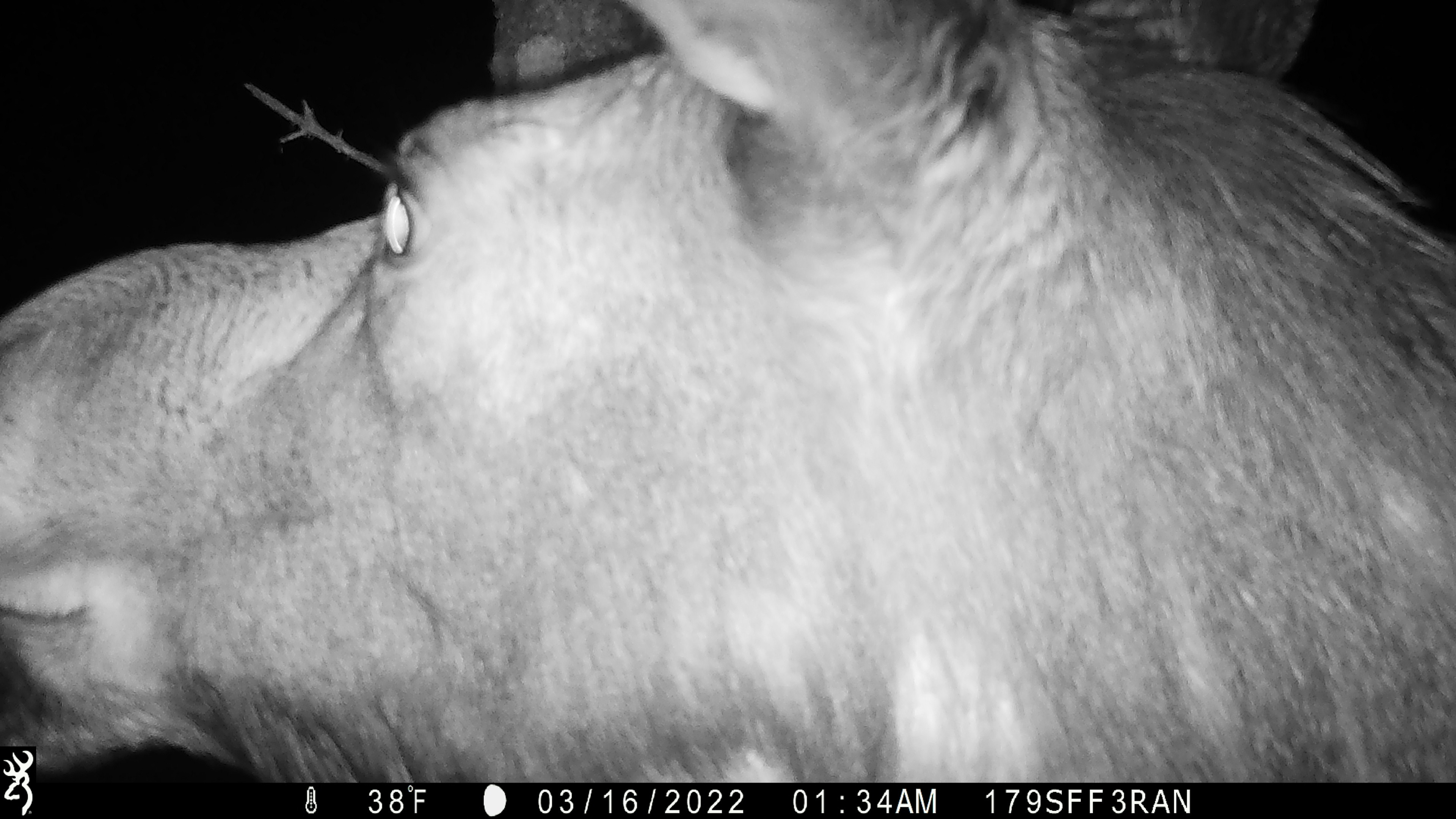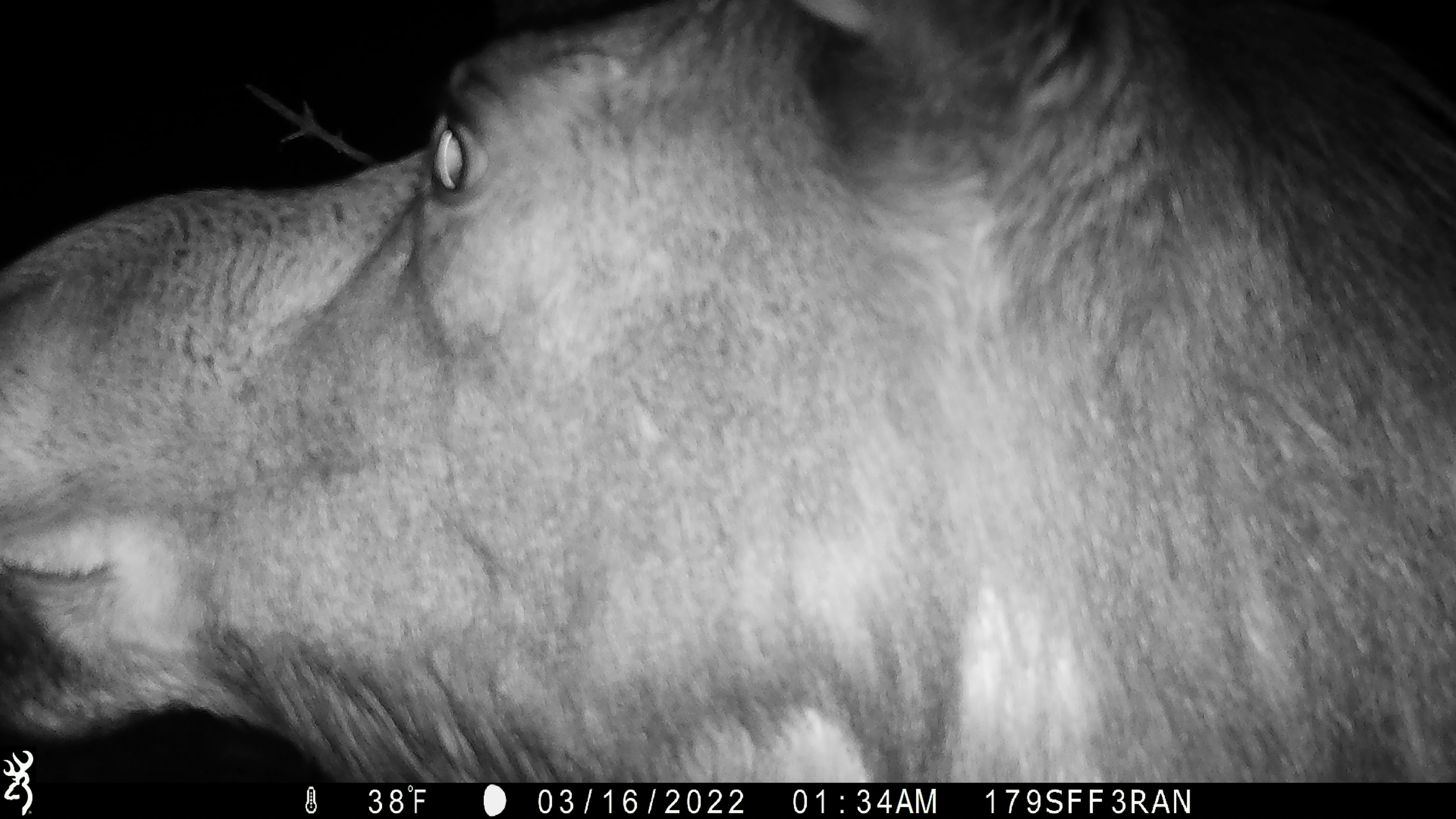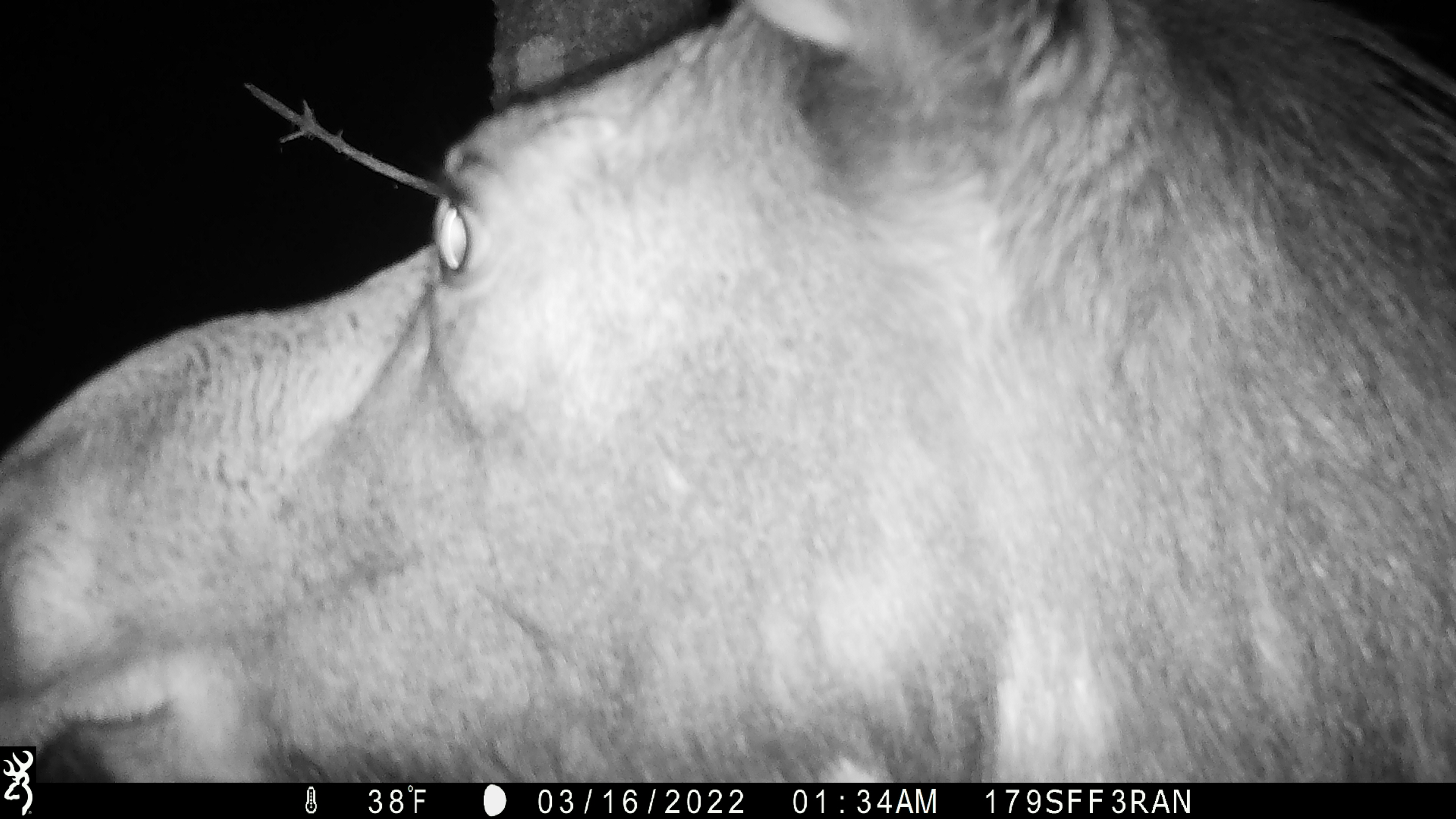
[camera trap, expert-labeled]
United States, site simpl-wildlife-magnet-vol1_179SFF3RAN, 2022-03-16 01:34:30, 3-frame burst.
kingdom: Animalia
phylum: Chordata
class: Mammalia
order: Artiodactyla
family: Cervidae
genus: Alces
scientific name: Alces alces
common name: moose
Moose (Alces alces).